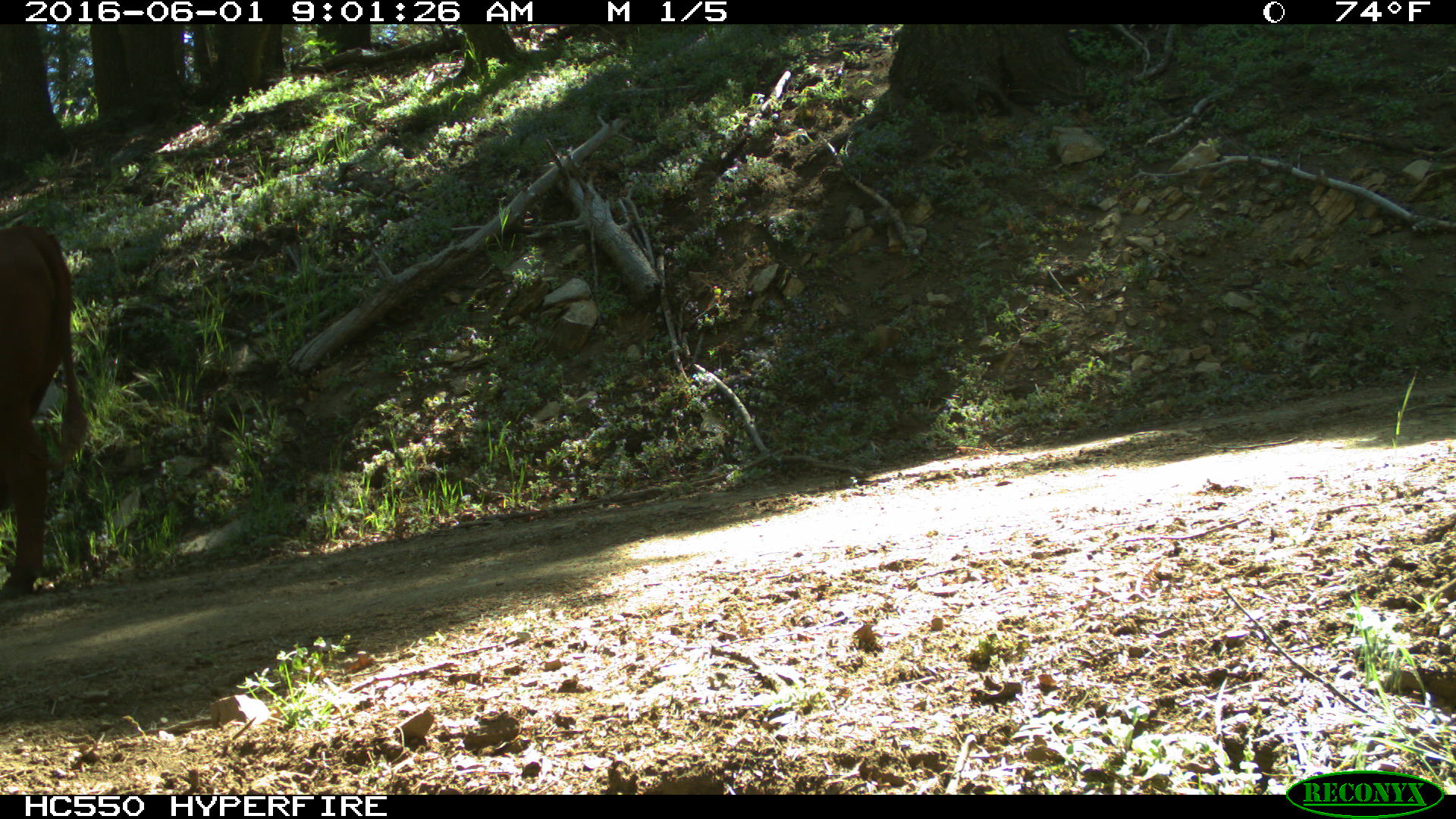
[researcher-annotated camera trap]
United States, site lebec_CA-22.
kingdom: Animalia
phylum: Chordata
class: Mammalia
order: Artiodactyla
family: Bovidae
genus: Bos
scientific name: Bos taurus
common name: domestic cow